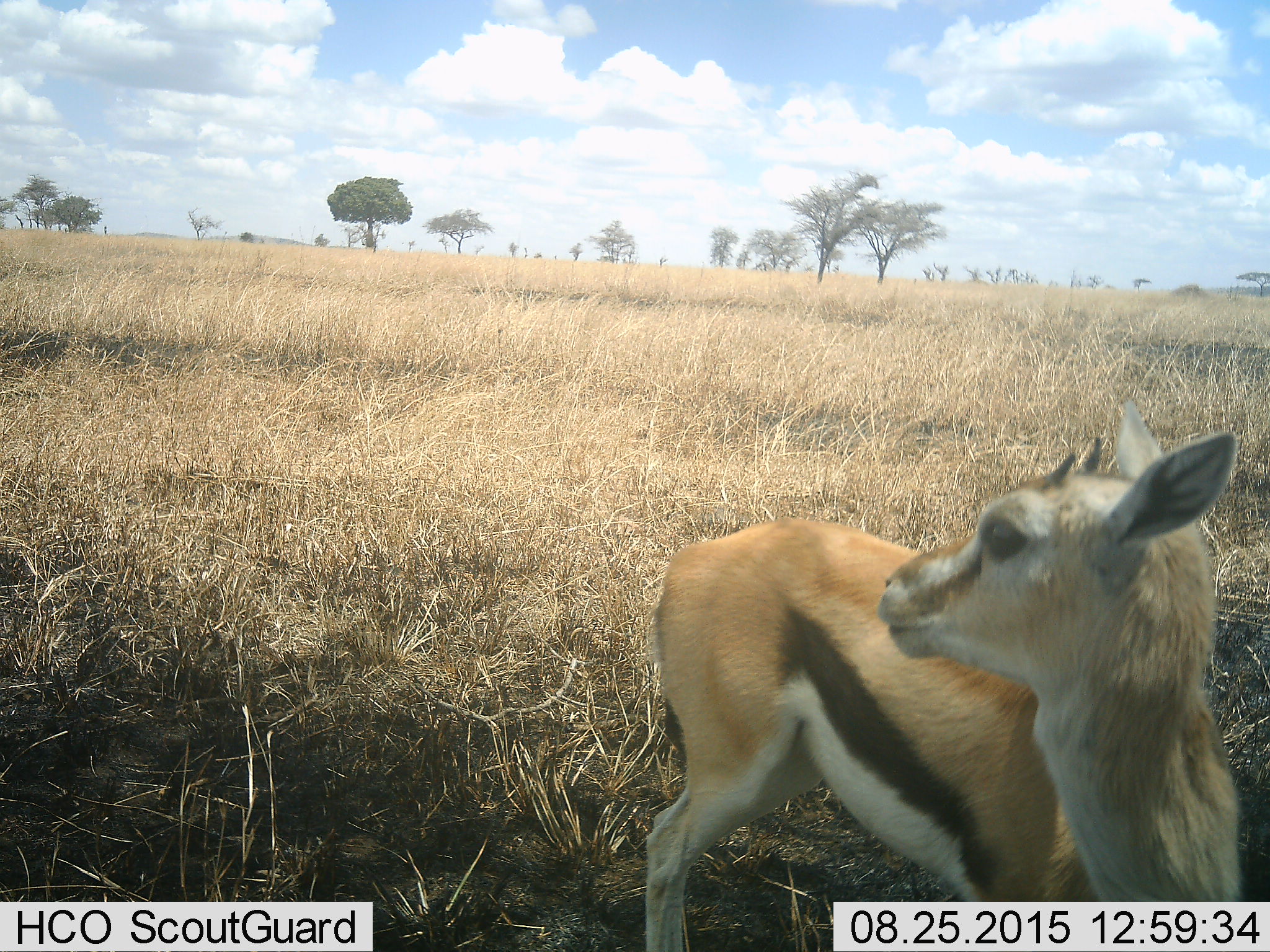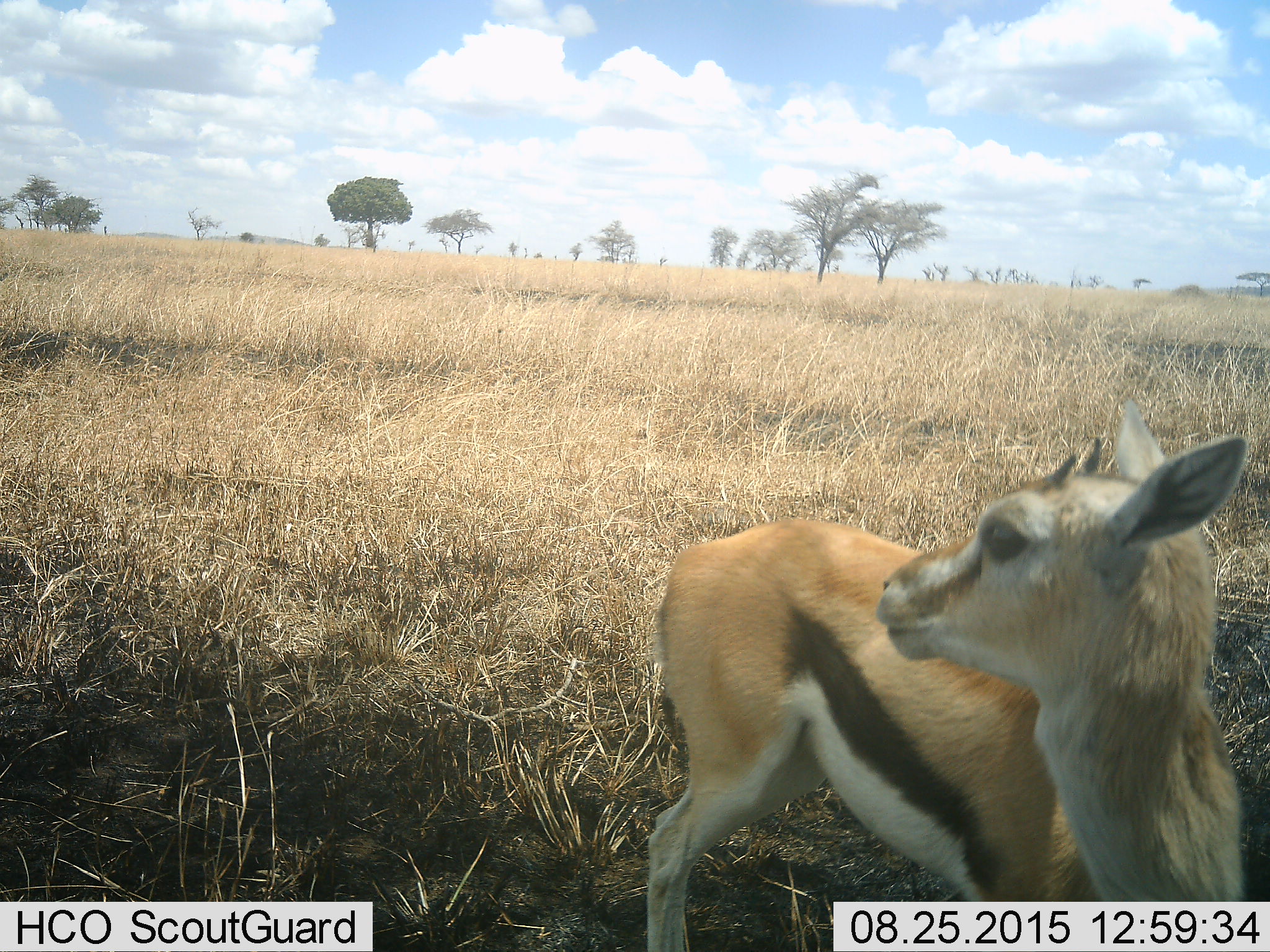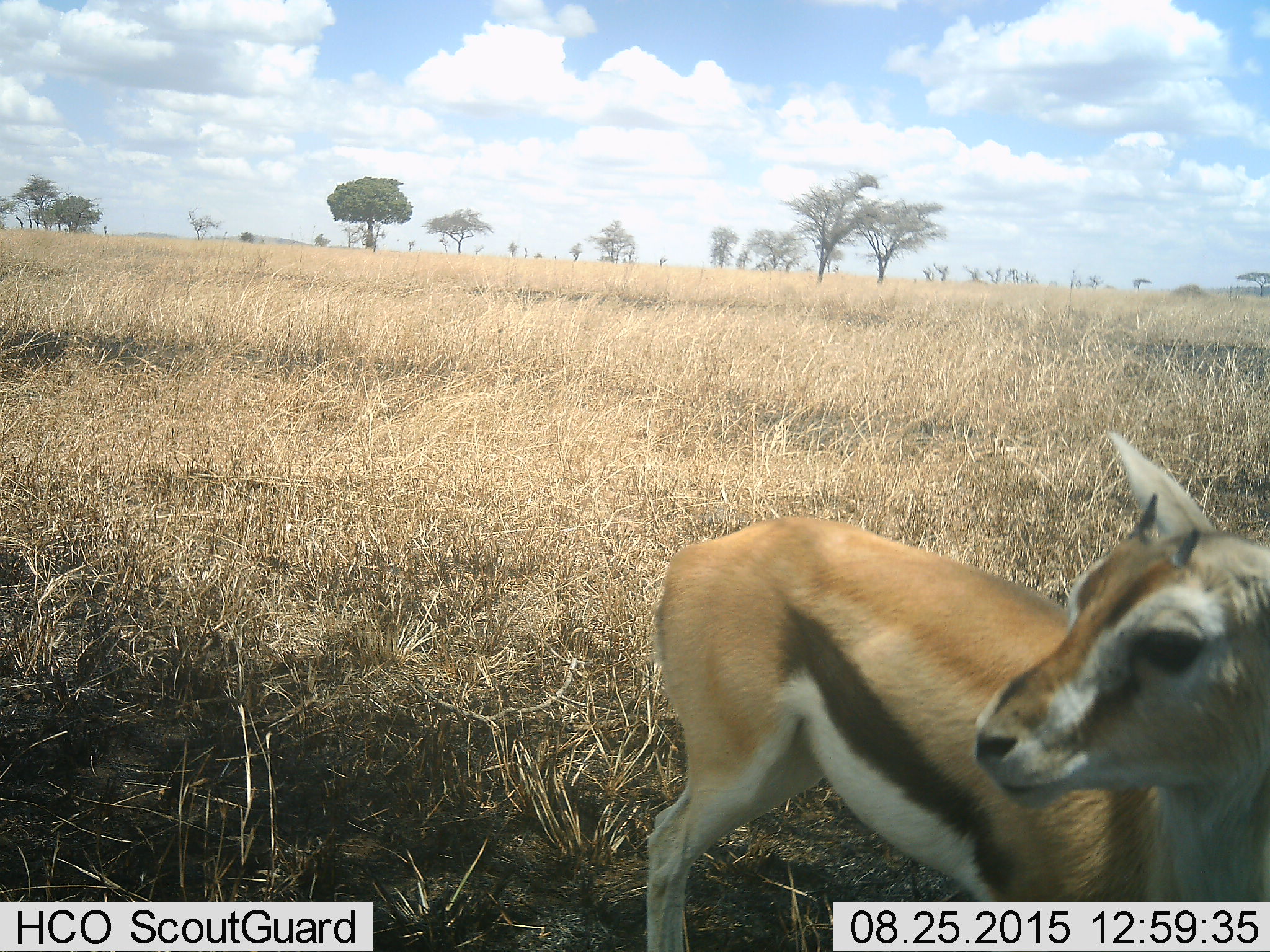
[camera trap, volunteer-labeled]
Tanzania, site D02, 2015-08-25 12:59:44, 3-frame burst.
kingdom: Animalia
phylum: Chordata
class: Mammalia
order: Artiodactyla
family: Bovidae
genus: Eudorcas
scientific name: Eudorcas thomsonii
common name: thomson's gazelle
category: gazellethomsons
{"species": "gazellethomsons (thomson's gazelle) (Eudorcas thomsonii)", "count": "1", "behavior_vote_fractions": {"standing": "87%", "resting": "0%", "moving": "20%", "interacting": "0%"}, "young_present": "40%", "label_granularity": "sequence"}